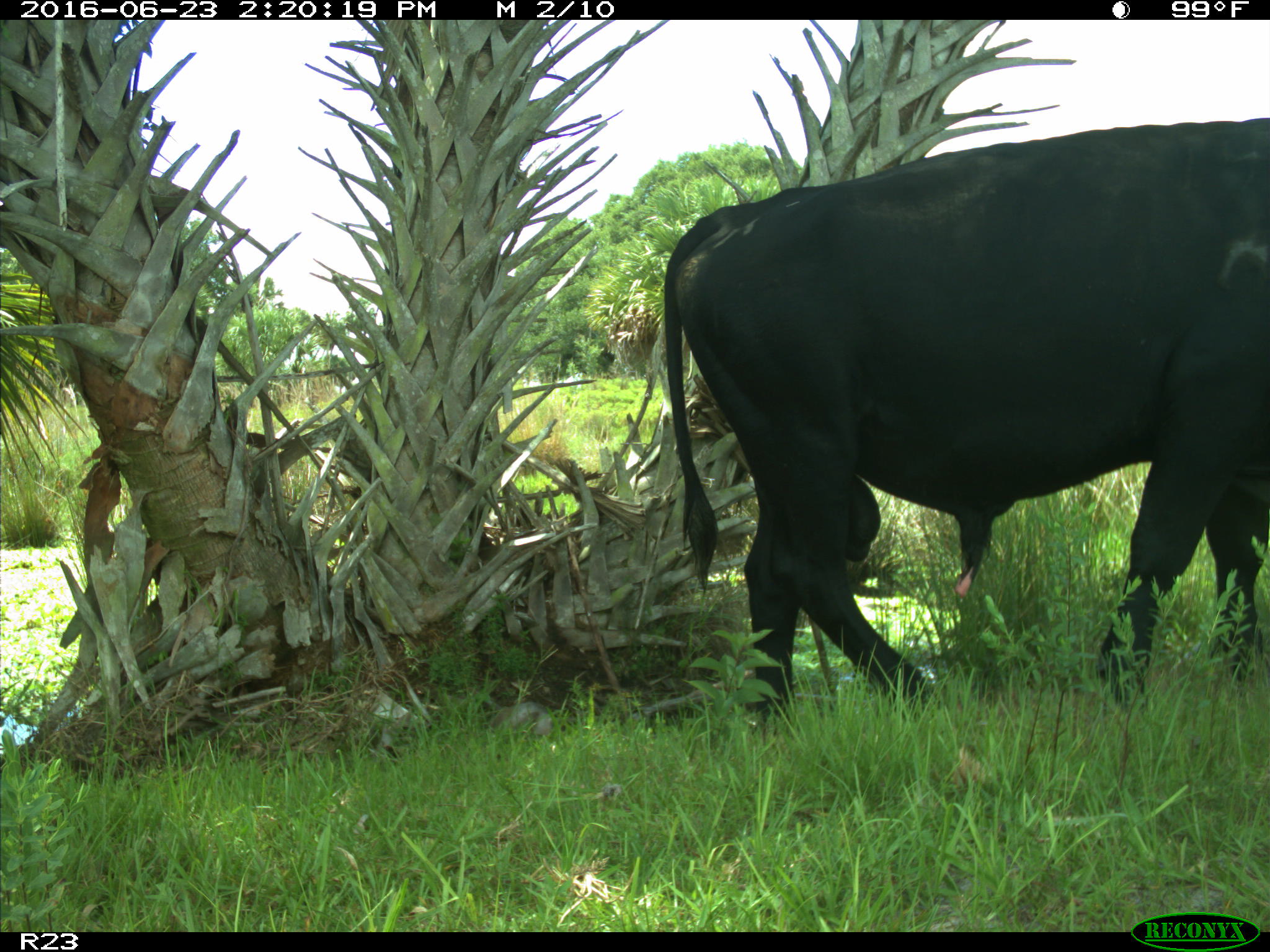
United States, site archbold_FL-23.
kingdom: Animalia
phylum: Chordata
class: Mammalia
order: Artiodactyla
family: Bovidae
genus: Bos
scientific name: Bos taurus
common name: domestic cow